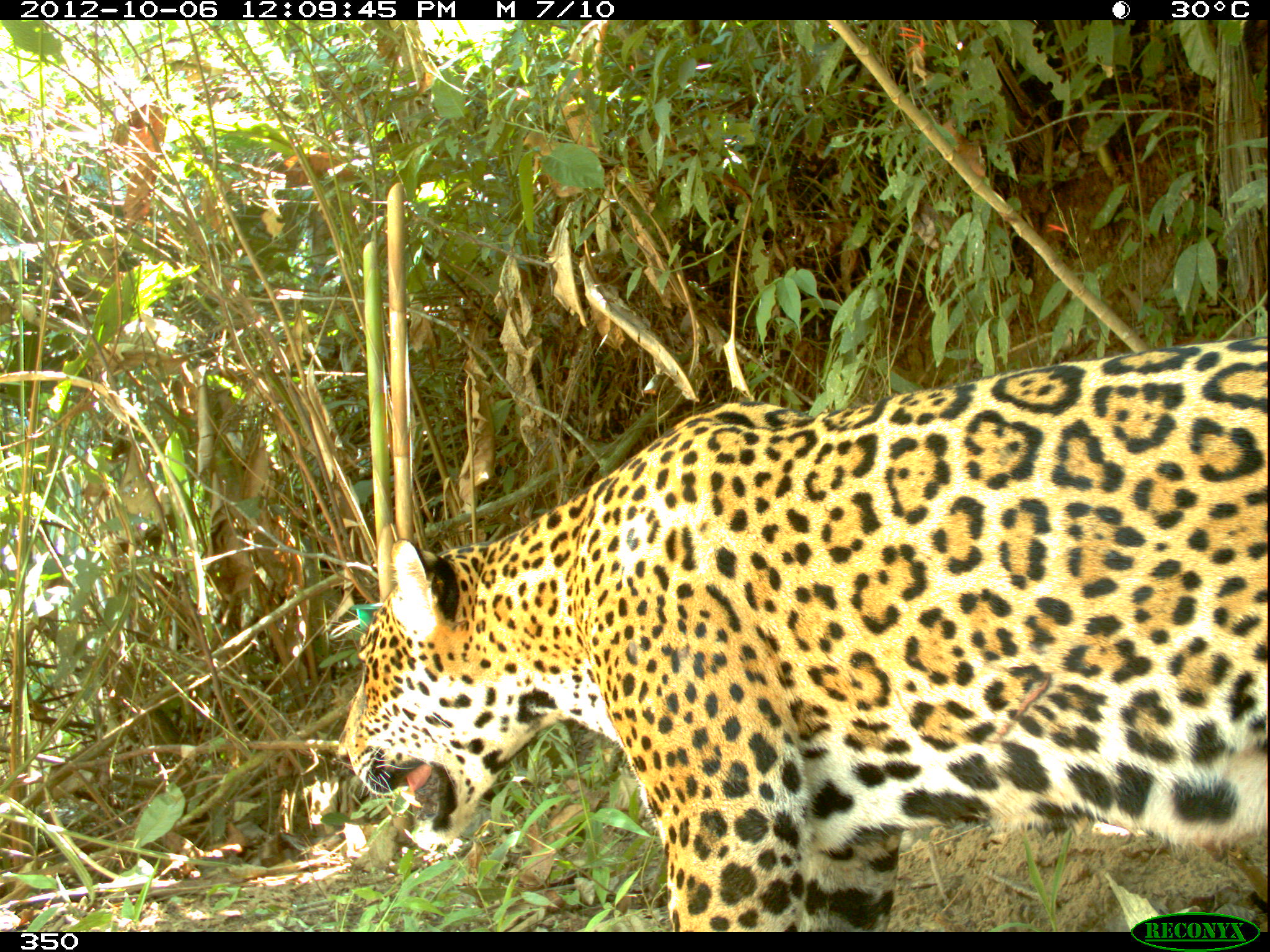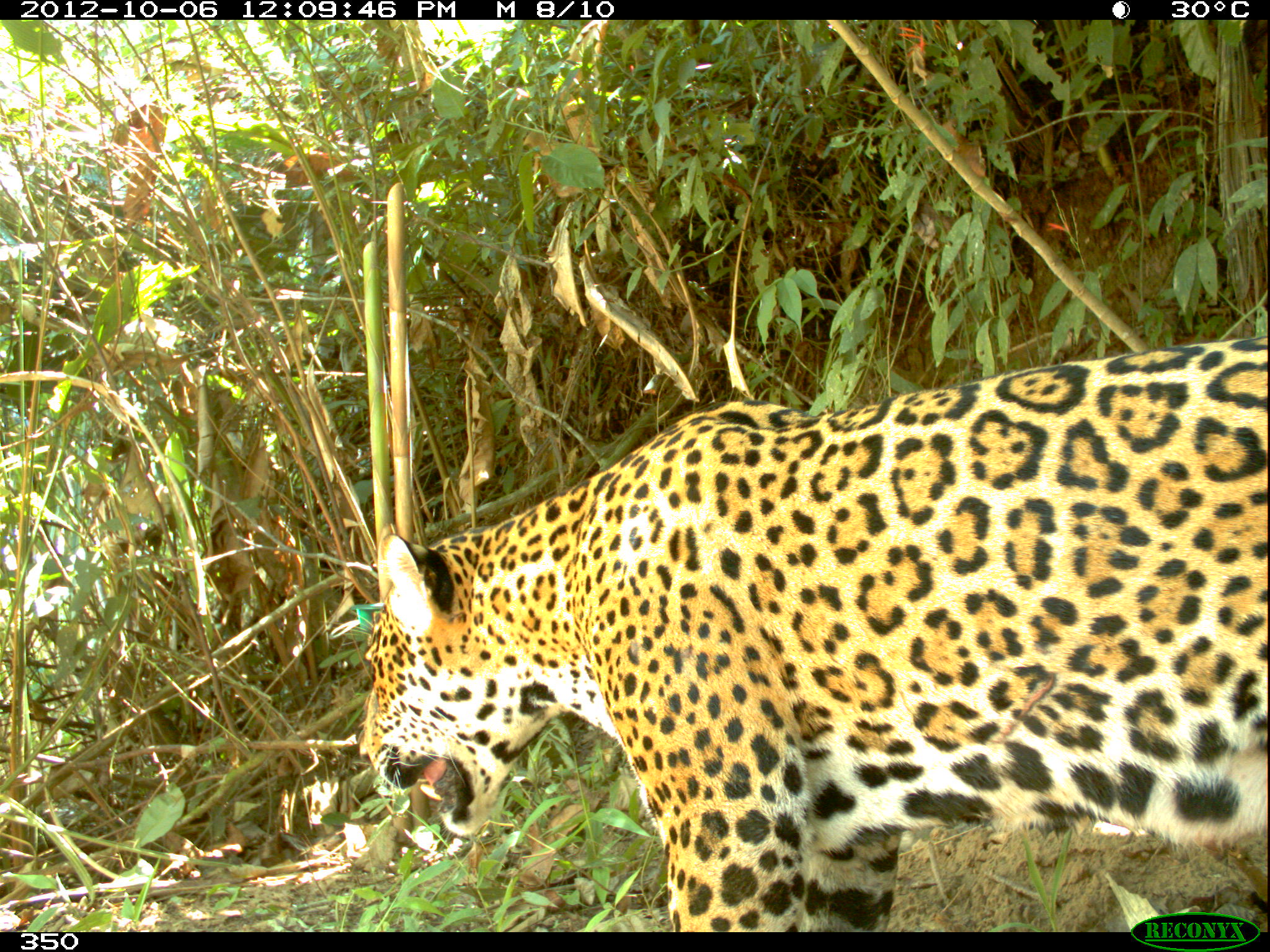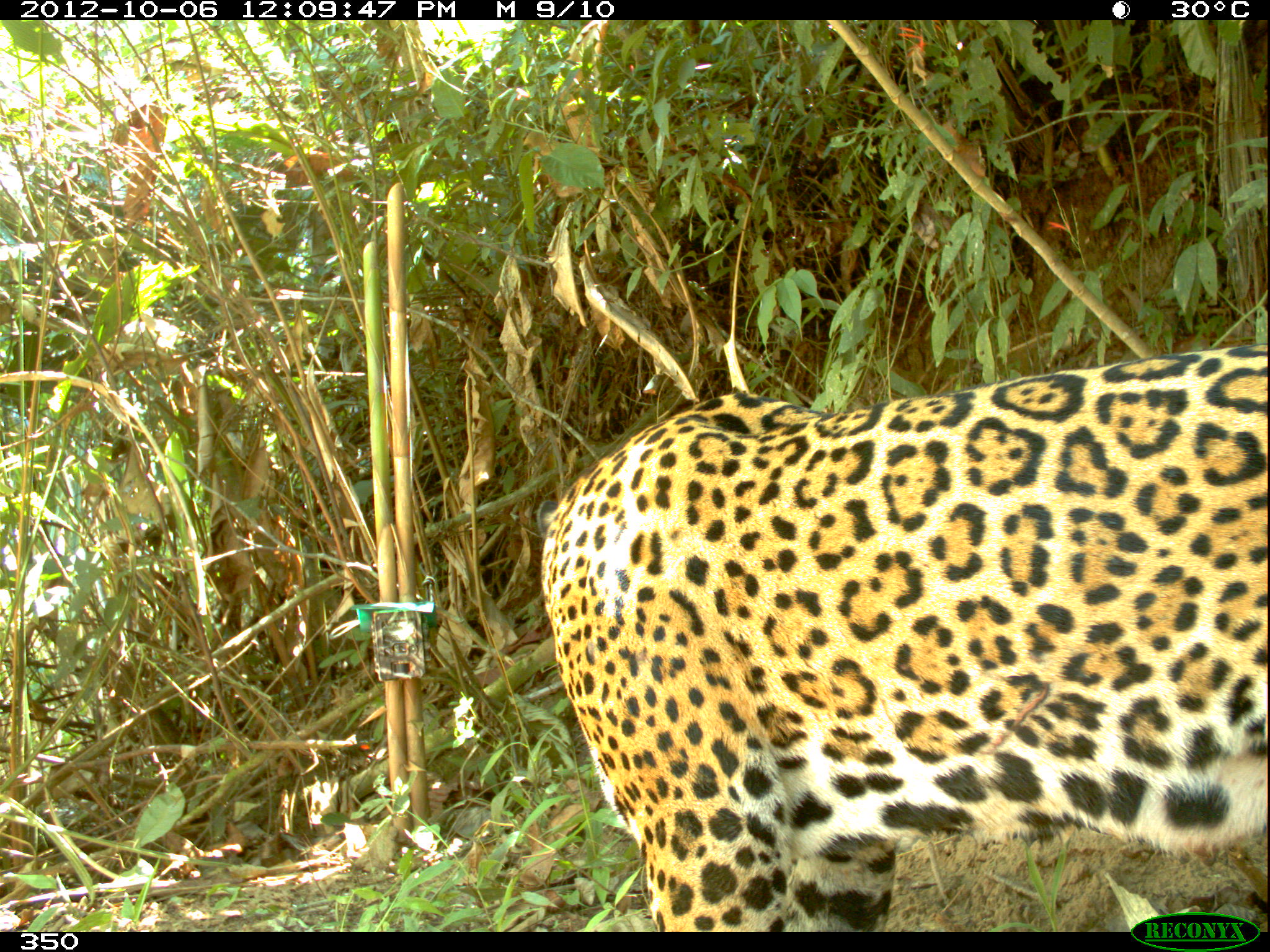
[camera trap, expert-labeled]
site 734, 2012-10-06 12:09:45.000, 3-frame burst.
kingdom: Animalia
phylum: Chordata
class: Mammalia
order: Carnivora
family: Felidae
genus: Panthera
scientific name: Panthera onca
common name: jaguar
Panthera onca (jaguar).